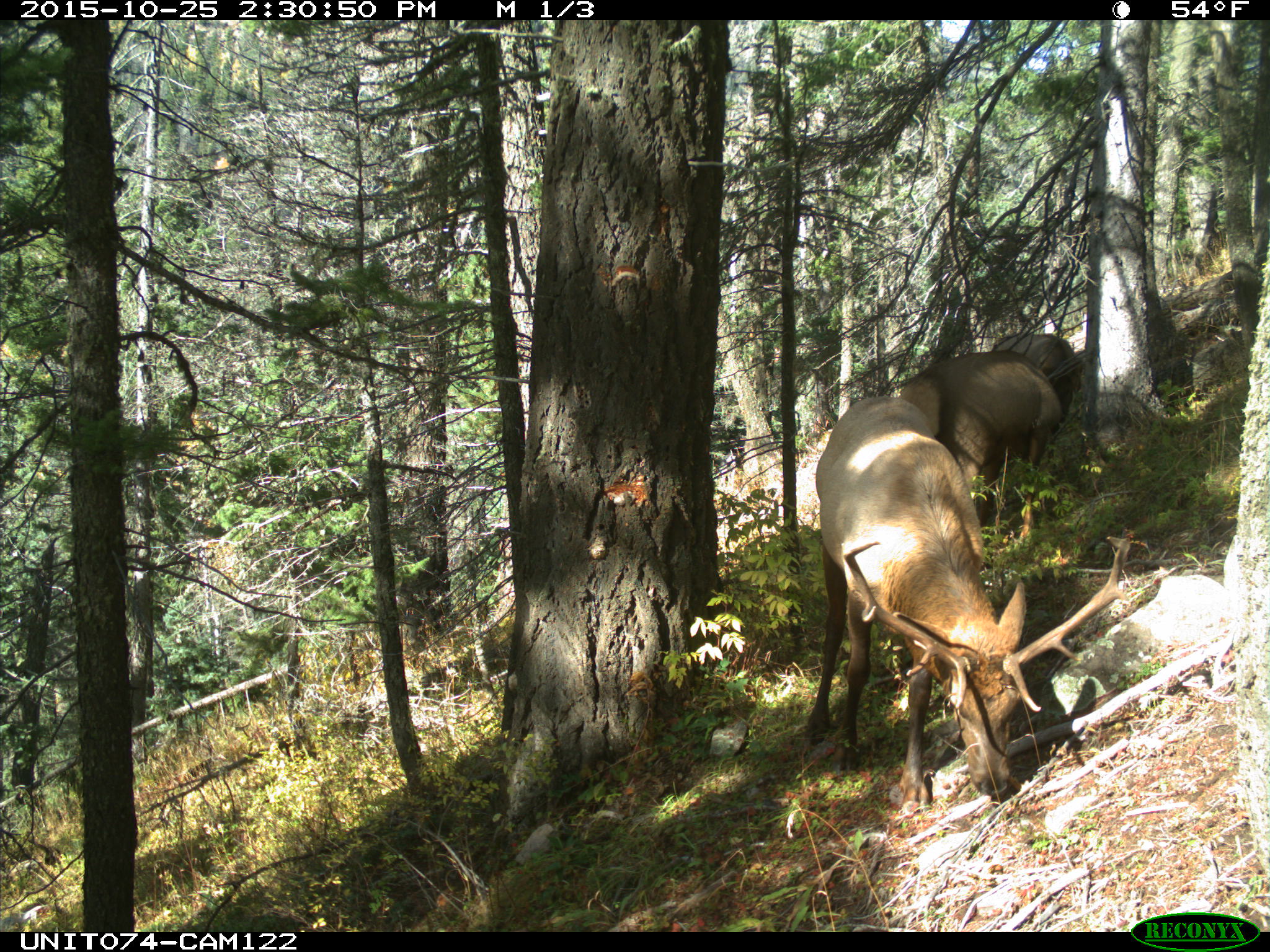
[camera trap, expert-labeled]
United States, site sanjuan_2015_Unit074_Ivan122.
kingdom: Animalia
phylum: Chordata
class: Mammalia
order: Artiodactyla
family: Cervidae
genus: Cervus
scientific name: Cervus elaphus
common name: red deer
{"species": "Cervus elaphus (red deer)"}